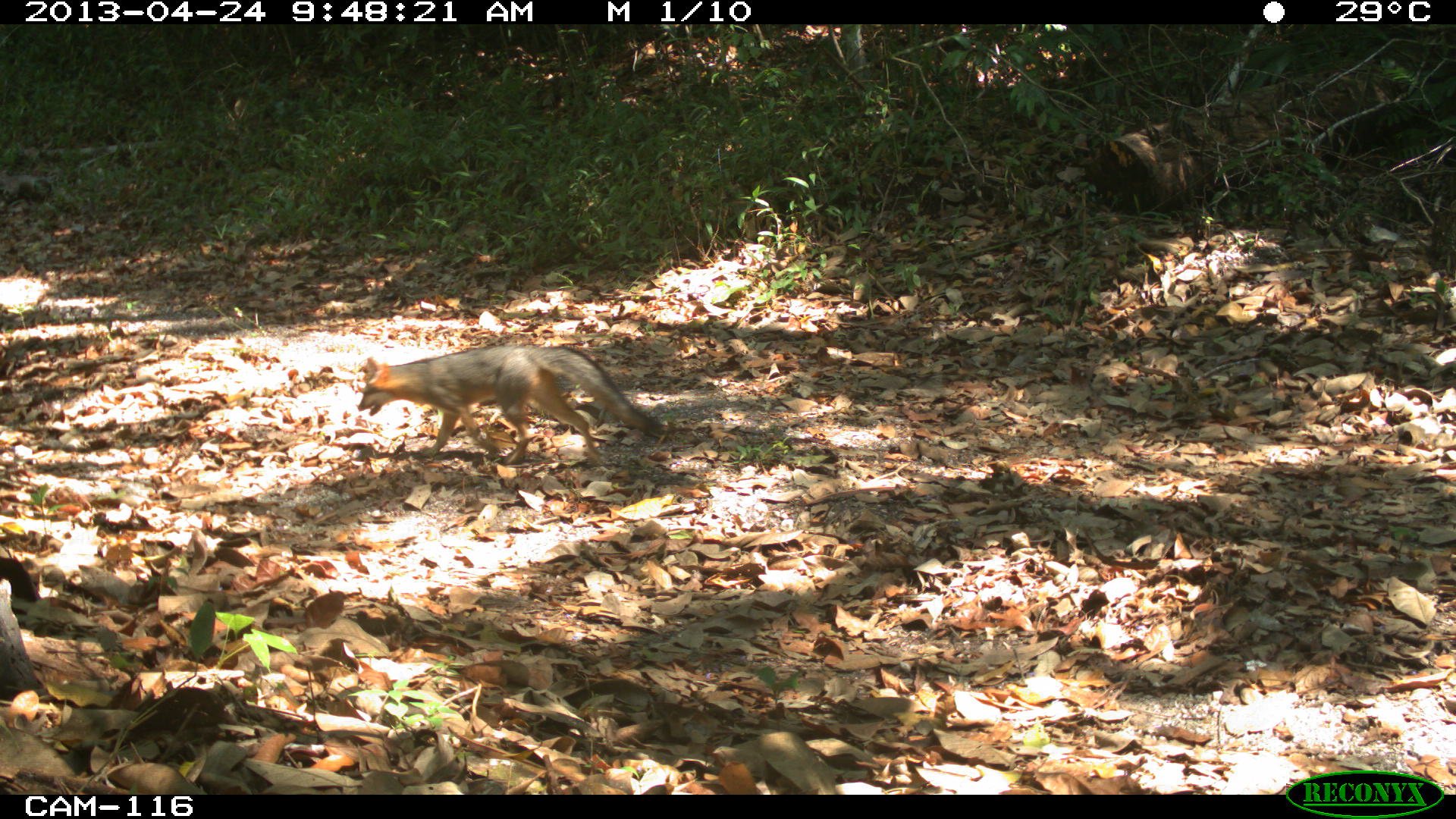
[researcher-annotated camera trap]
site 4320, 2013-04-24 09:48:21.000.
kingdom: Animalia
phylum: Chordata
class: Mammalia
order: Carnivora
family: Canidae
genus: Urocyon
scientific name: Urocyon cinereoargenteus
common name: gray fox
Urocyon cinereoargenteus (gray fox), count 1.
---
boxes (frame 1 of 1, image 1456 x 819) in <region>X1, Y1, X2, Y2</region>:
urocyon cinereoargenteus: <region>357, 345, 668, 464</region>